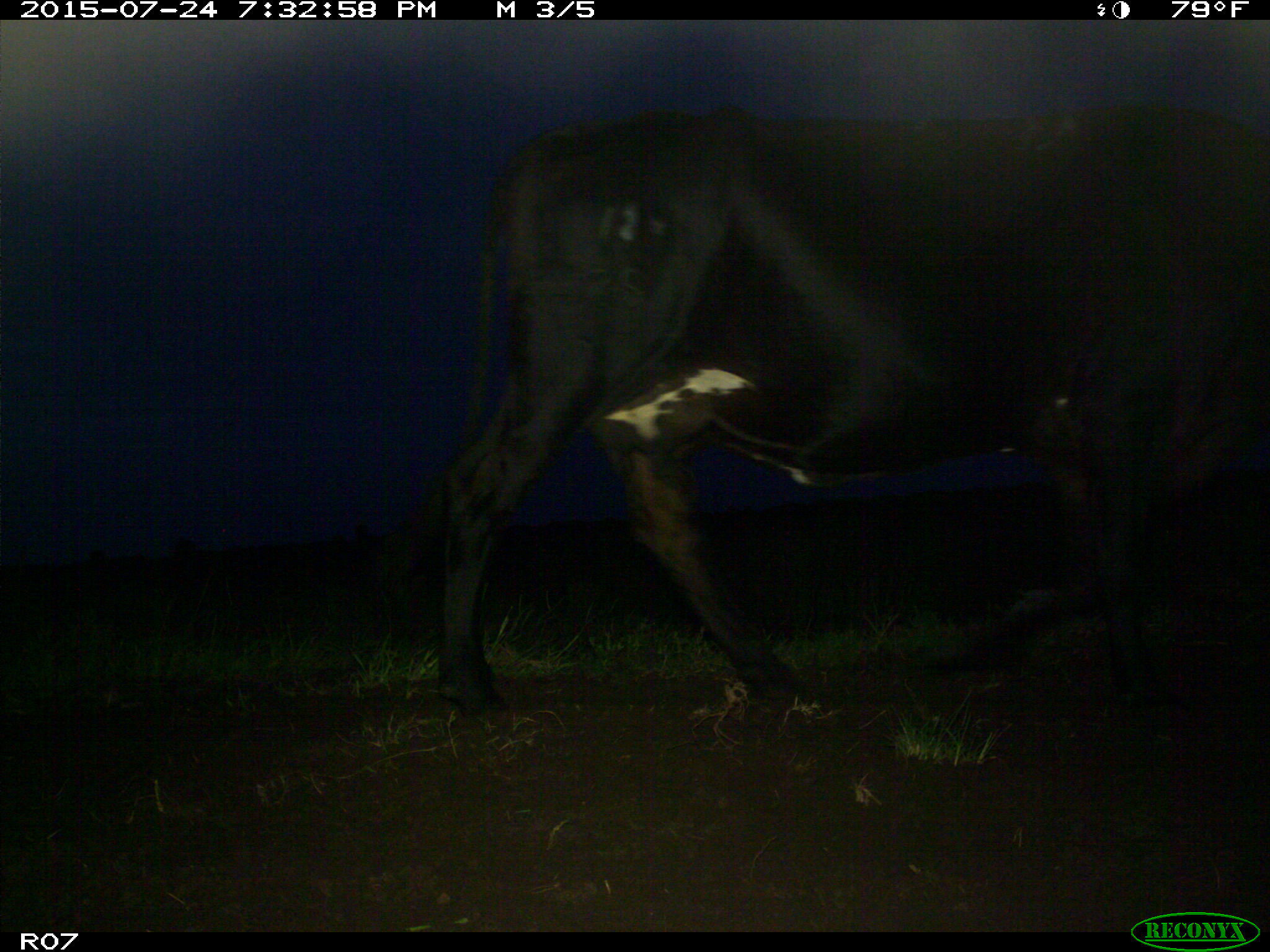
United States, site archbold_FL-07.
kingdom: Animalia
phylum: Chordata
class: Mammalia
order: Artiodactyla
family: Bovidae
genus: Bos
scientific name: Bos taurus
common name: domestic cow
Bos taurus (domestic cow).